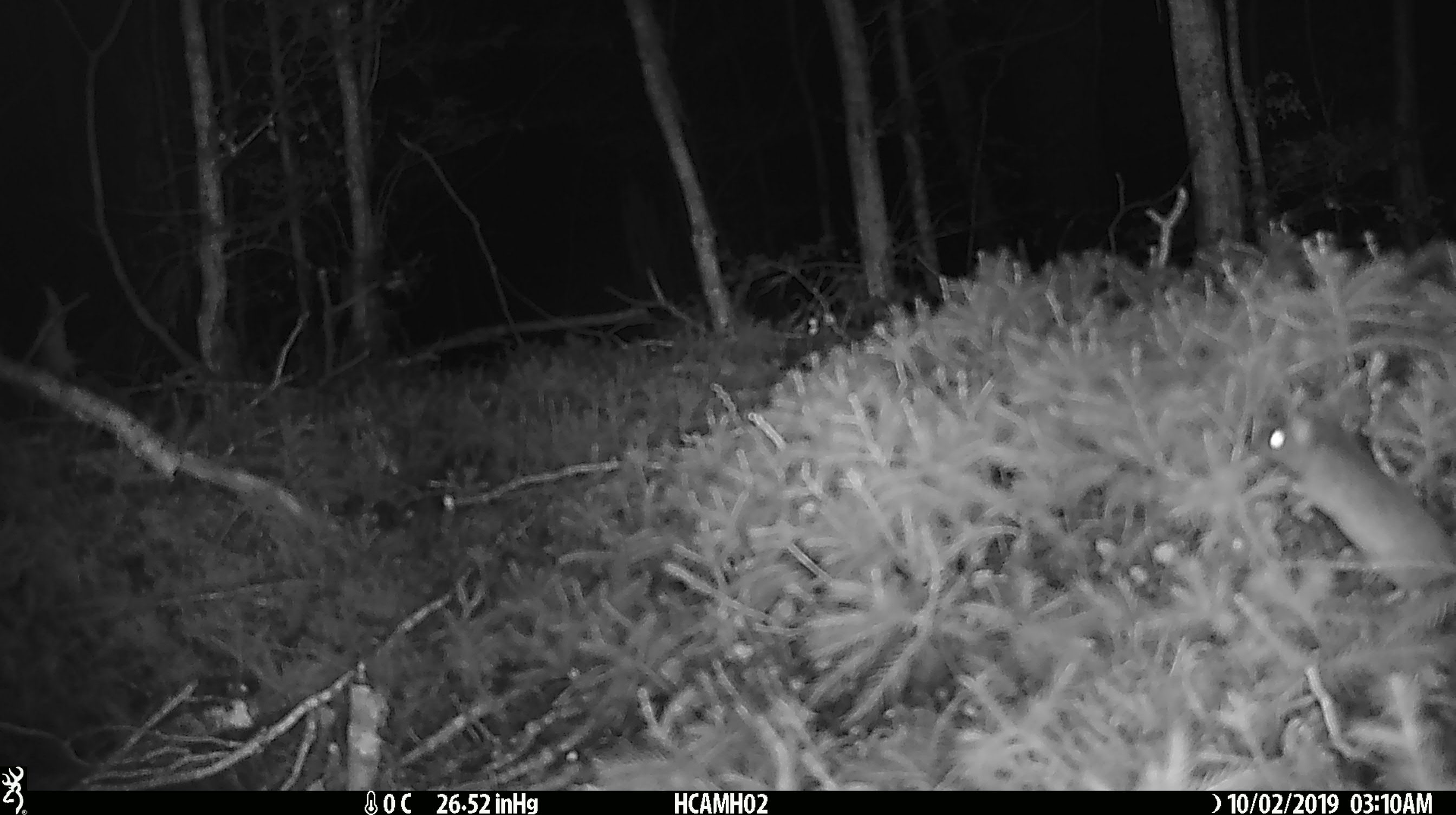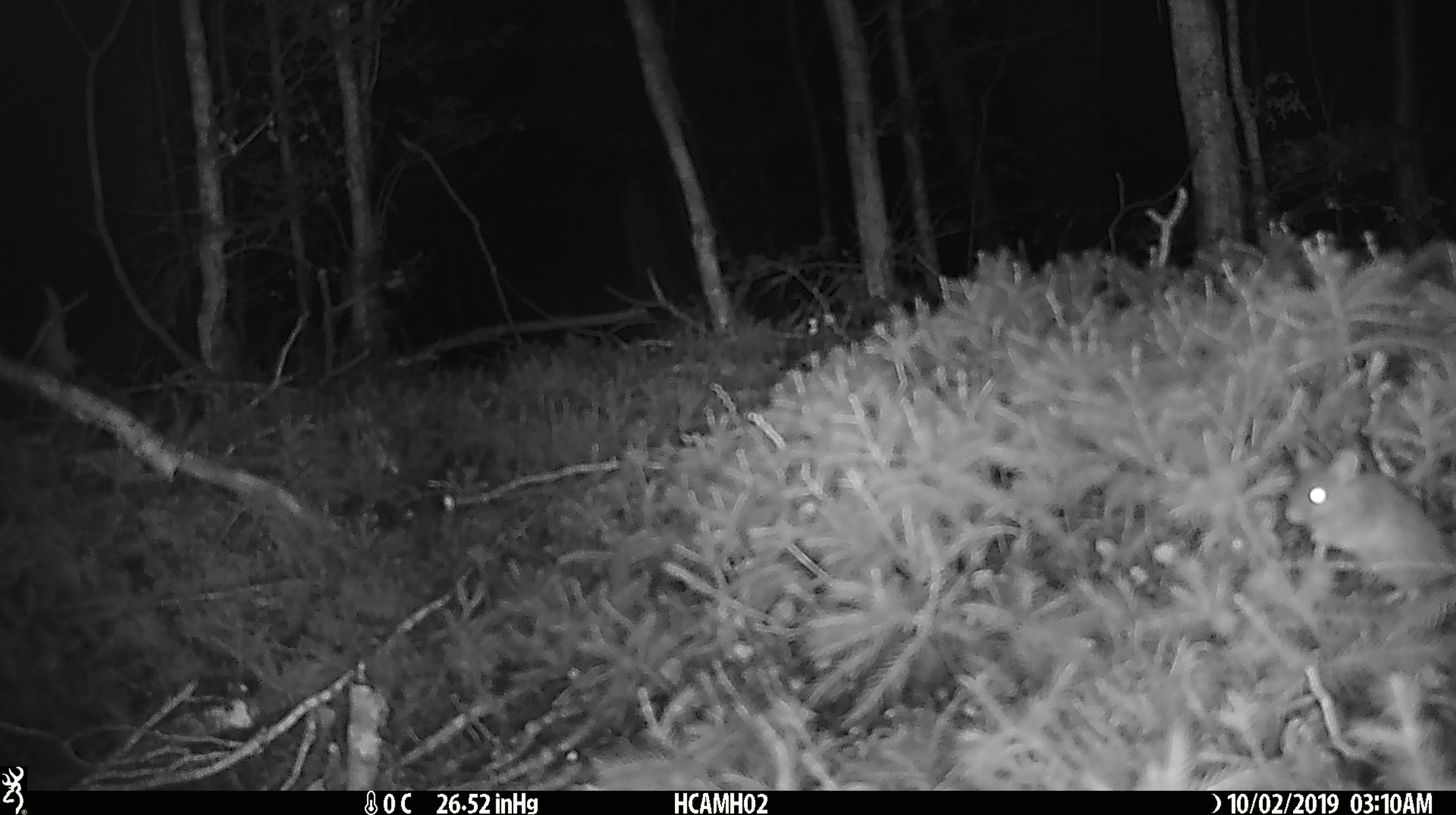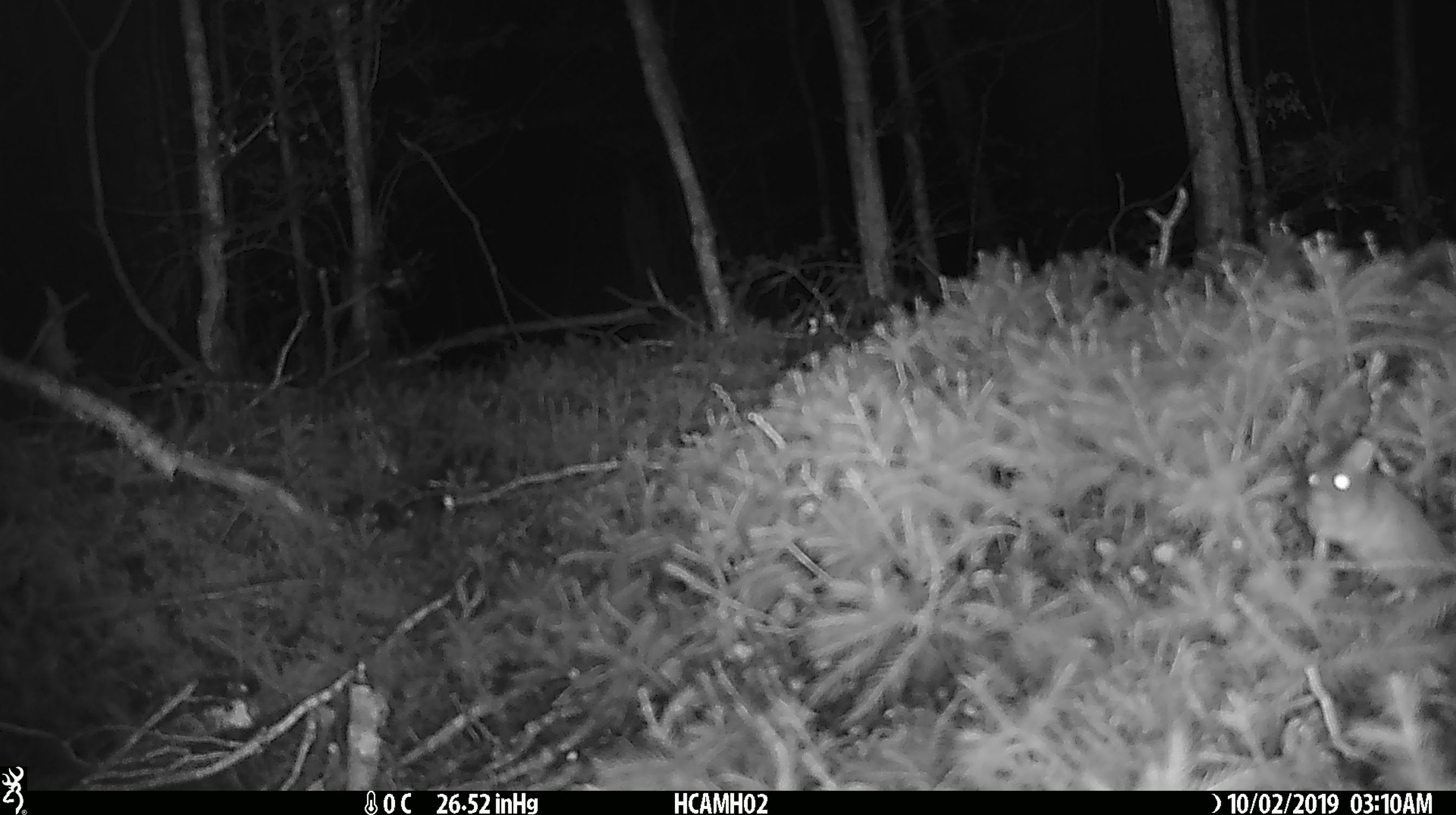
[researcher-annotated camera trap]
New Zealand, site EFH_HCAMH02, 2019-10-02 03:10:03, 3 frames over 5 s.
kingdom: Animalia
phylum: Chordata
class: Mammalia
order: Rodentia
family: Muridae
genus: Mus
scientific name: Mus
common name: mouse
Mouse (Mus).